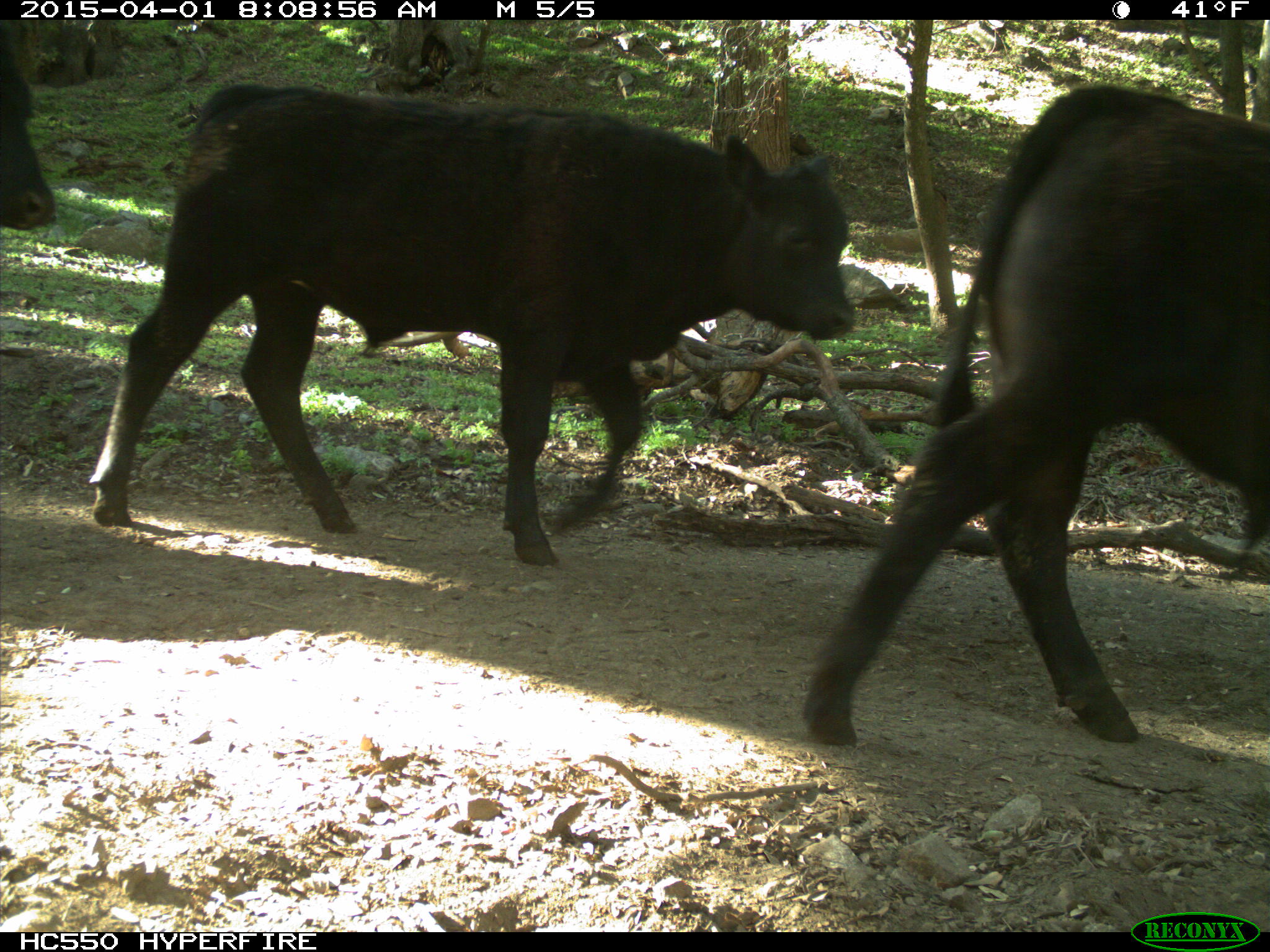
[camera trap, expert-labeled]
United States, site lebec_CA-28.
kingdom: Animalia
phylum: Chordata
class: Mammalia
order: Artiodactyla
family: Bovidae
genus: Bos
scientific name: Bos taurus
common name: domestic cow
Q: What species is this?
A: Bos taurus (domestic cow).